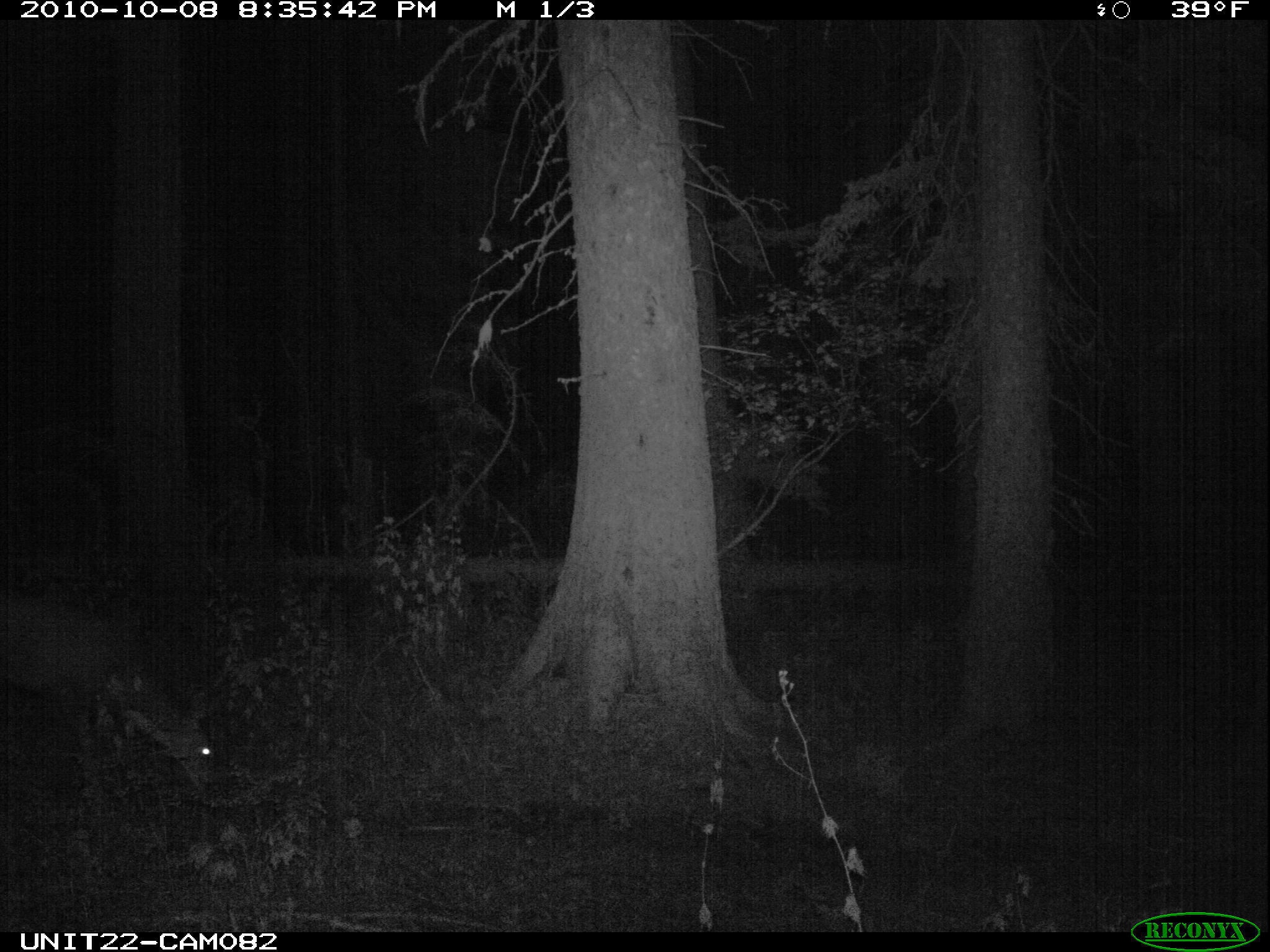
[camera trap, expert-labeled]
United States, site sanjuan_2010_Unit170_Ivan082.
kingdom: Animalia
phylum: Chordata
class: Mammalia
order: Artiodactyla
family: Cervidae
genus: Odocoileus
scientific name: Odocoileus hemionus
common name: mule deer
Odocoileus hemionus (mule deer).